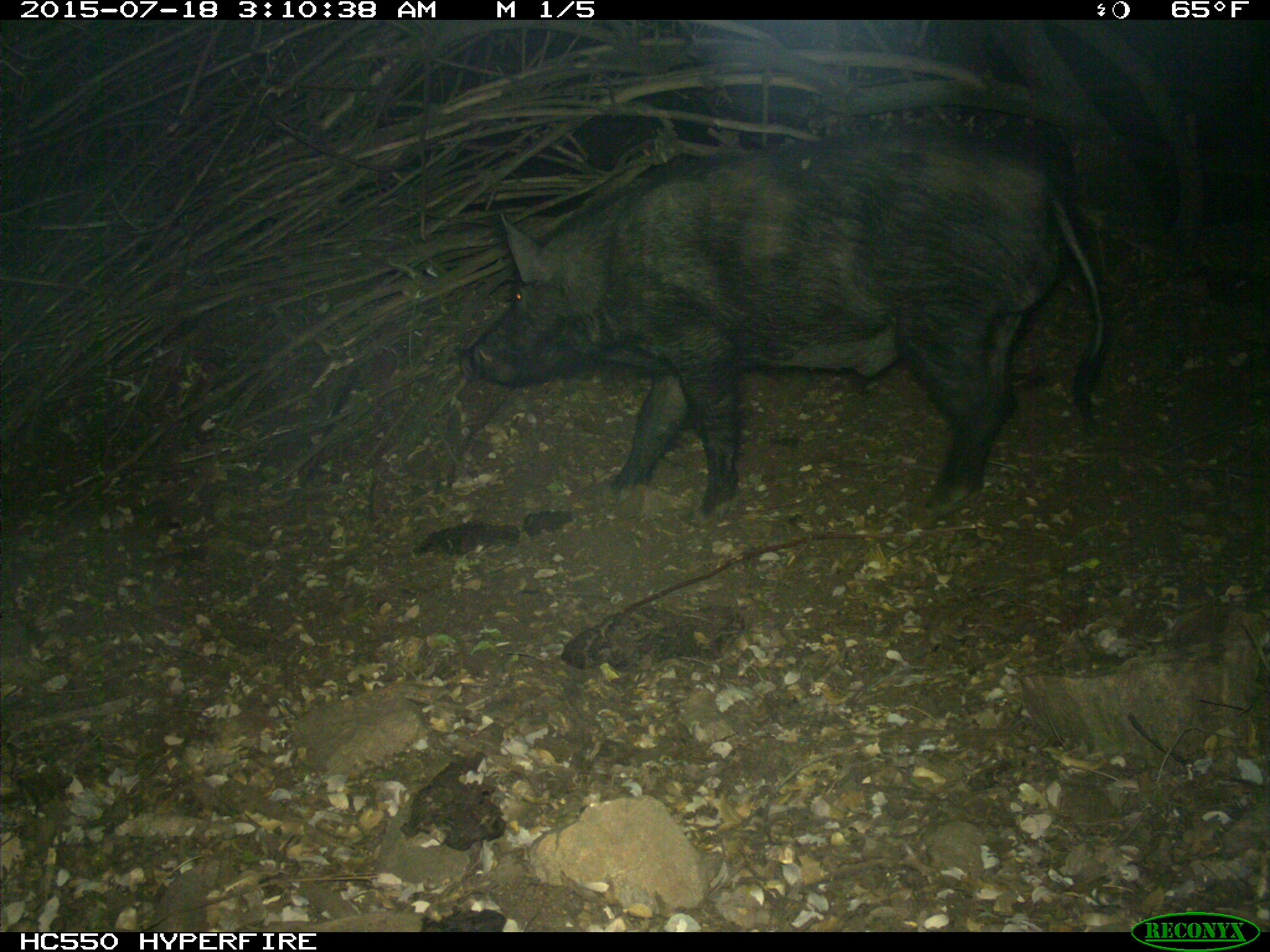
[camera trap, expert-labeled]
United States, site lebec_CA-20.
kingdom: Animalia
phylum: Chordata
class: Mammalia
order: Artiodactyla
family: Suidae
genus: Sus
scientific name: Sus scrofa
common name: wild boar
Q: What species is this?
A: Sus scrofa (wild boar).